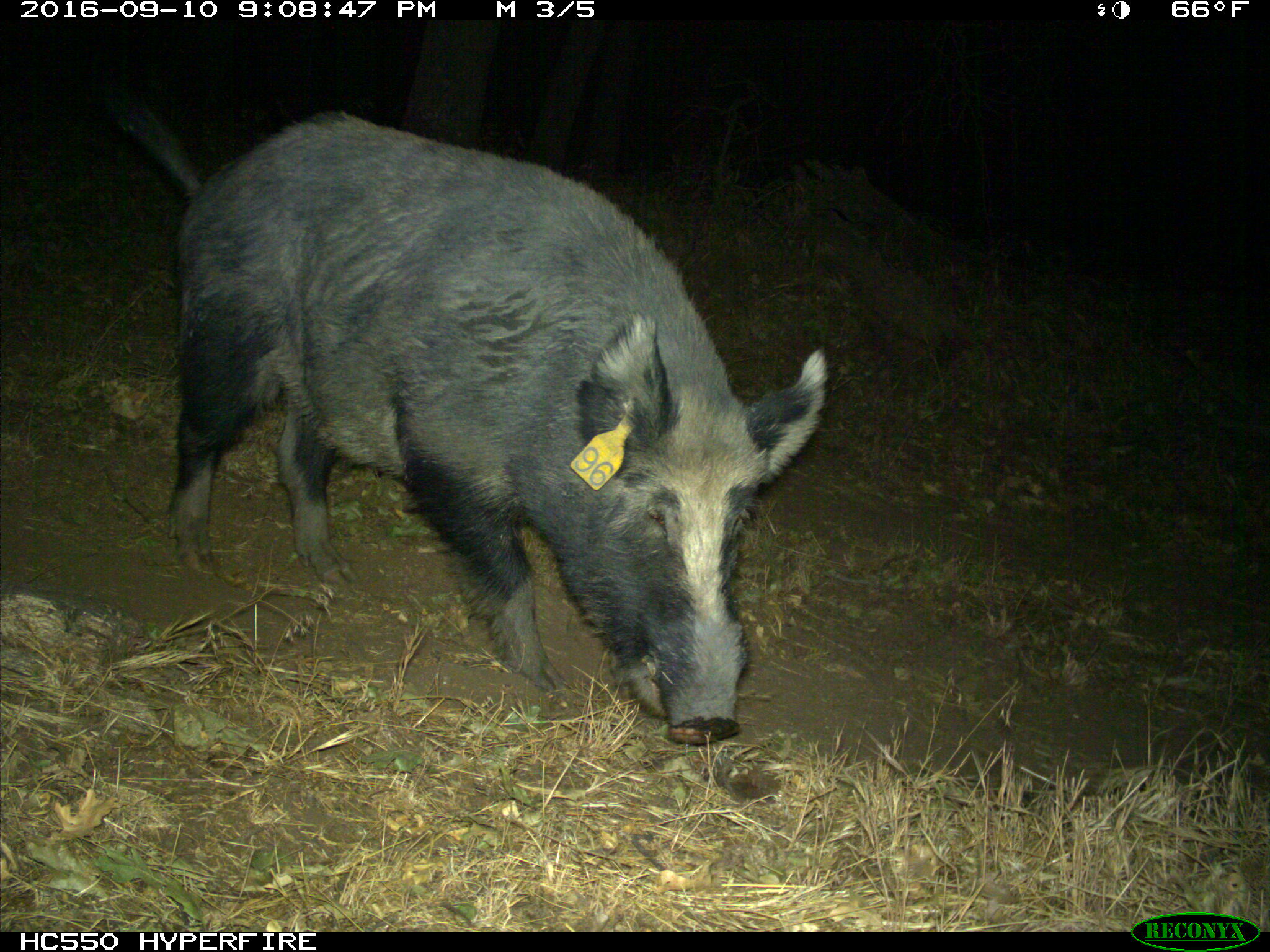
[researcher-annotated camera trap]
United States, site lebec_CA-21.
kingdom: Animalia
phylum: Chordata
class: Mammalia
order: Artiodactyla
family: Suidae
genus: Sus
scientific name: Sus scrofa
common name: wild boar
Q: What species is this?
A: Sus scrofa (wild boar).